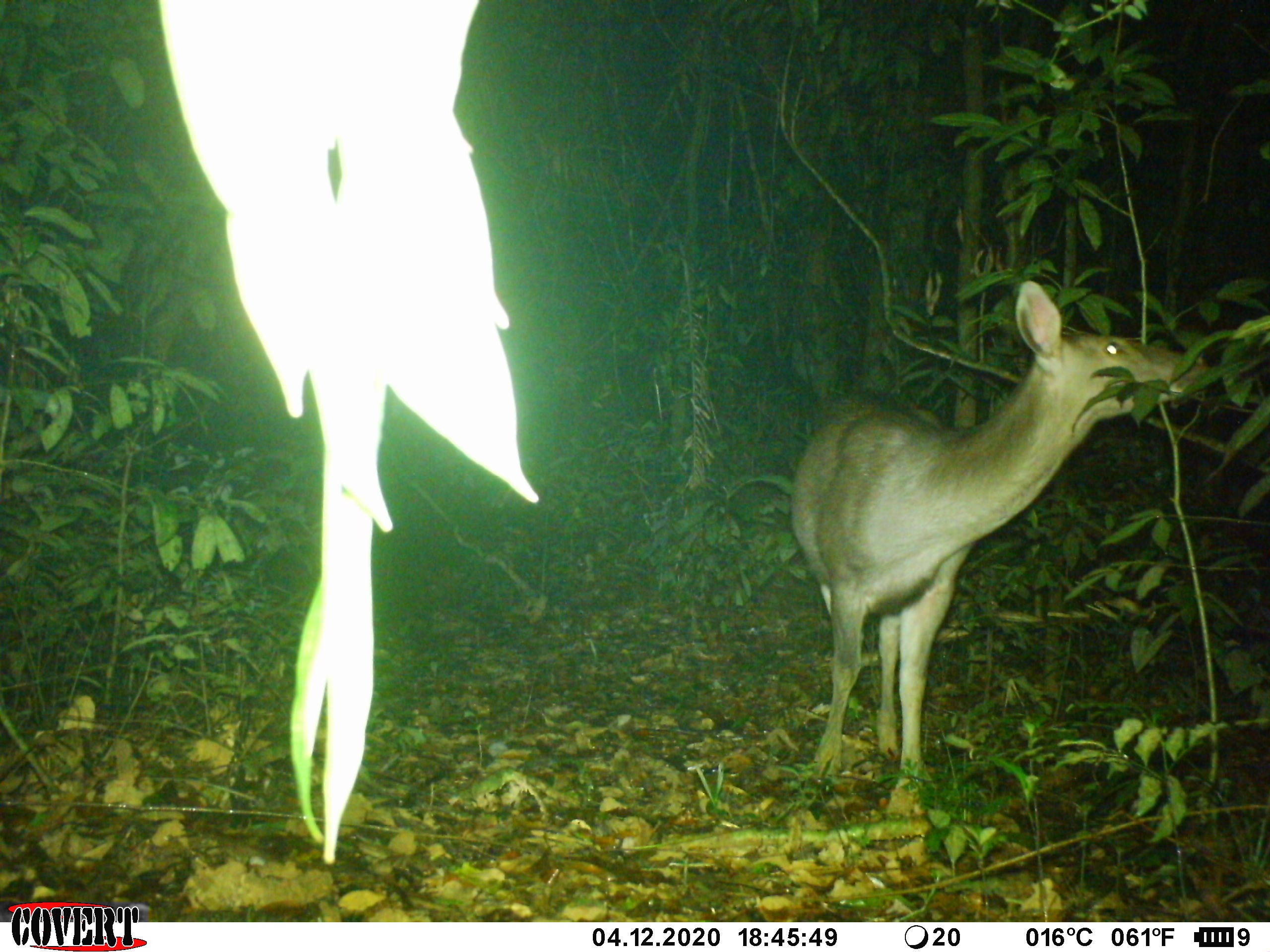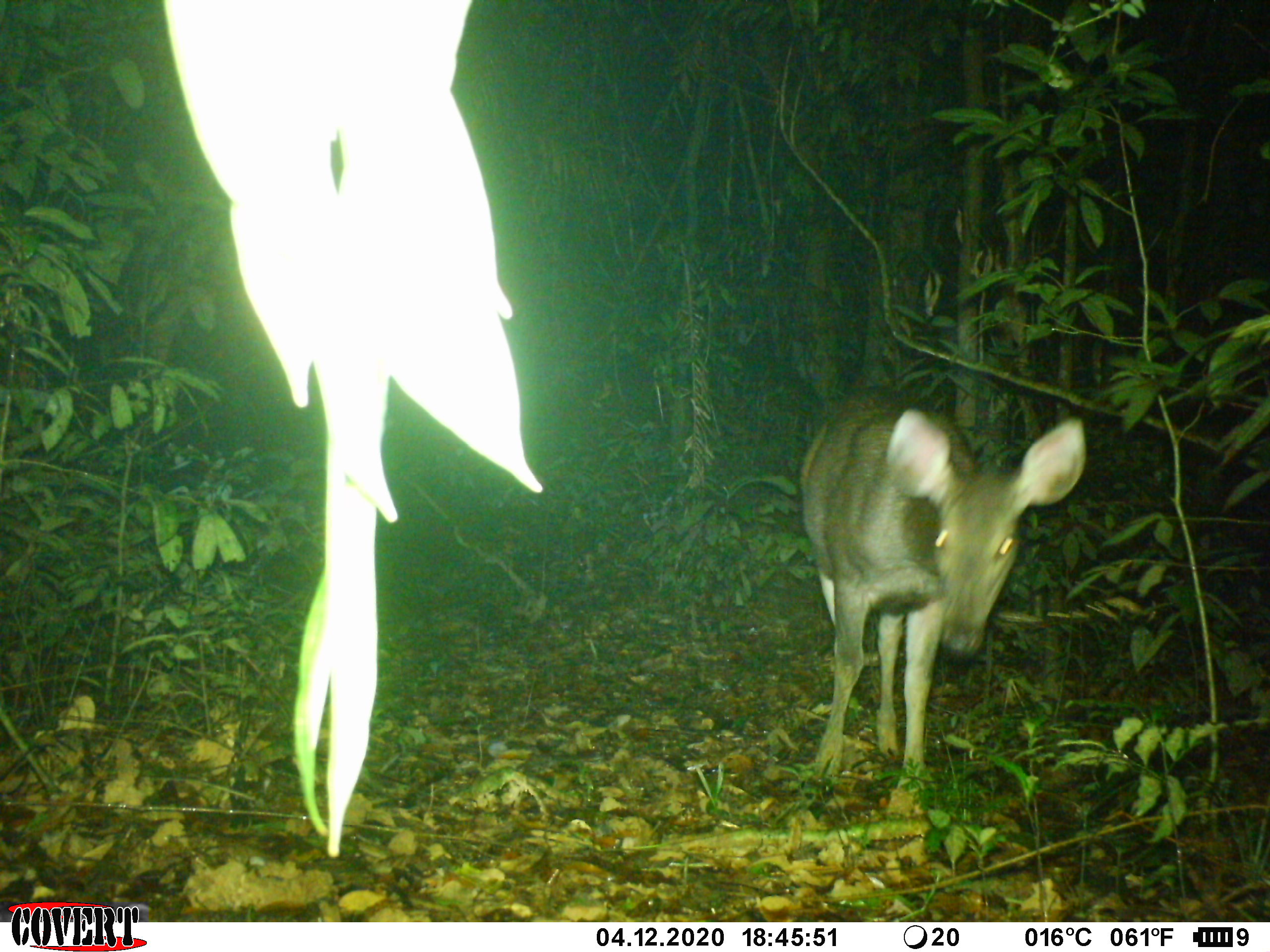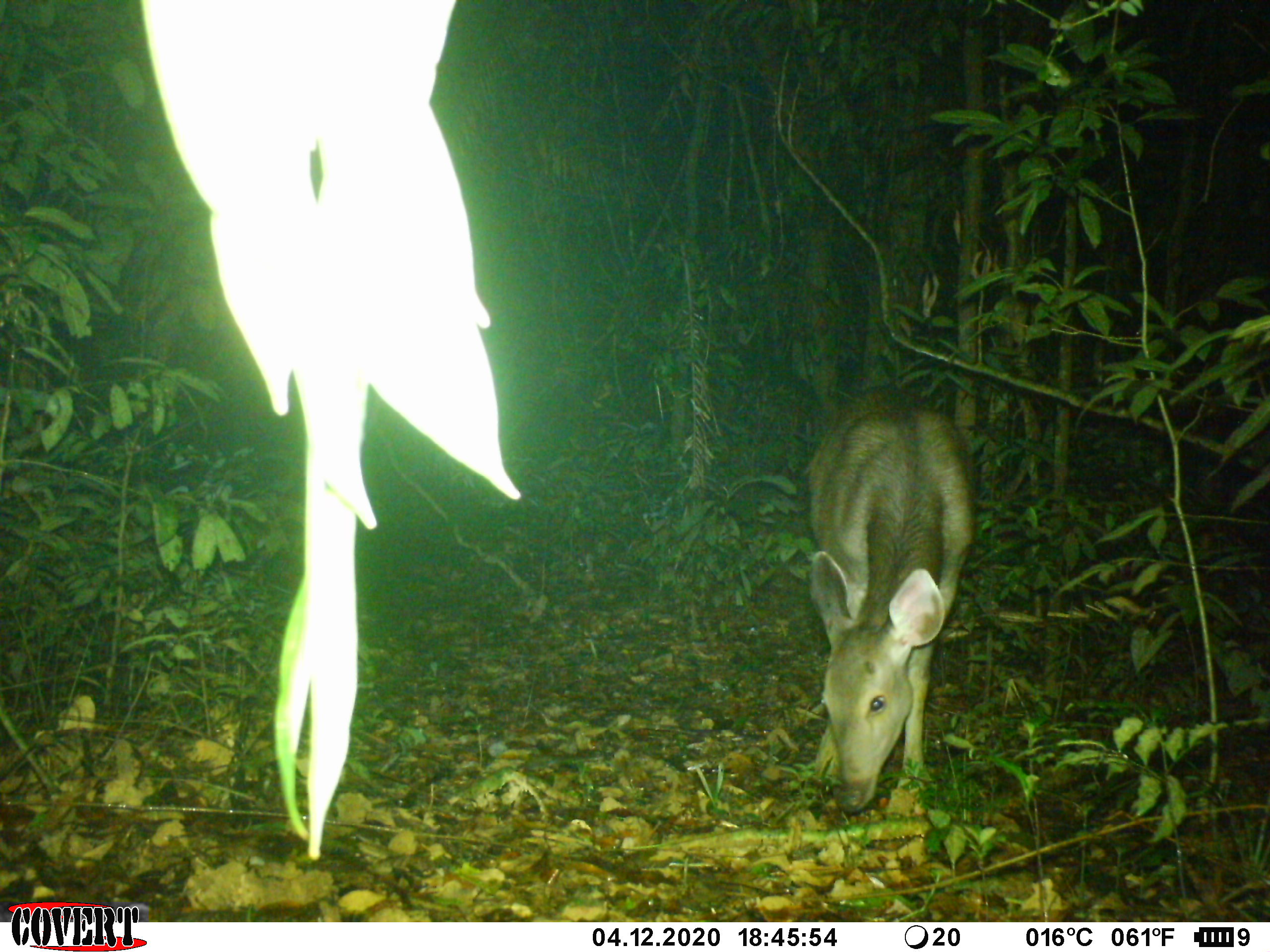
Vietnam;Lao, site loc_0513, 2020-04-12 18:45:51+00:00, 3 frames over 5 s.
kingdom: Animalia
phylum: Chordata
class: Mammalia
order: Artiodactyla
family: Cervidae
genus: Rusa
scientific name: Rusa unicolor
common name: sambar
Sambar (Rusa unicolor). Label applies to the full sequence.